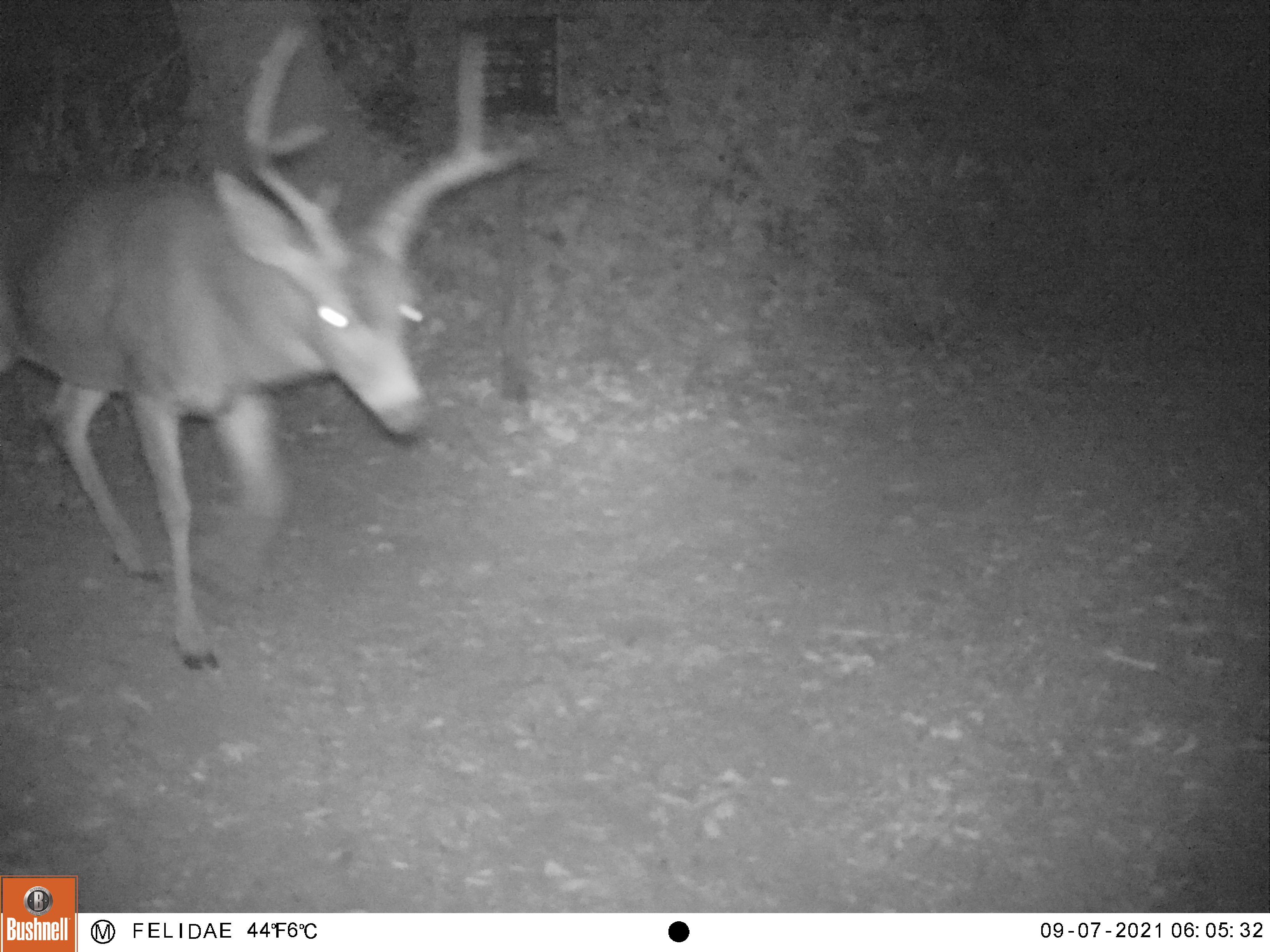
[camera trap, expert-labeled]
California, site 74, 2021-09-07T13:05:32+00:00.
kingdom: Animalia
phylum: Chordata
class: Mammalia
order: Artiodactyla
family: Cervidae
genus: Odocoileus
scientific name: Odocoileus hemionus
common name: mule deer